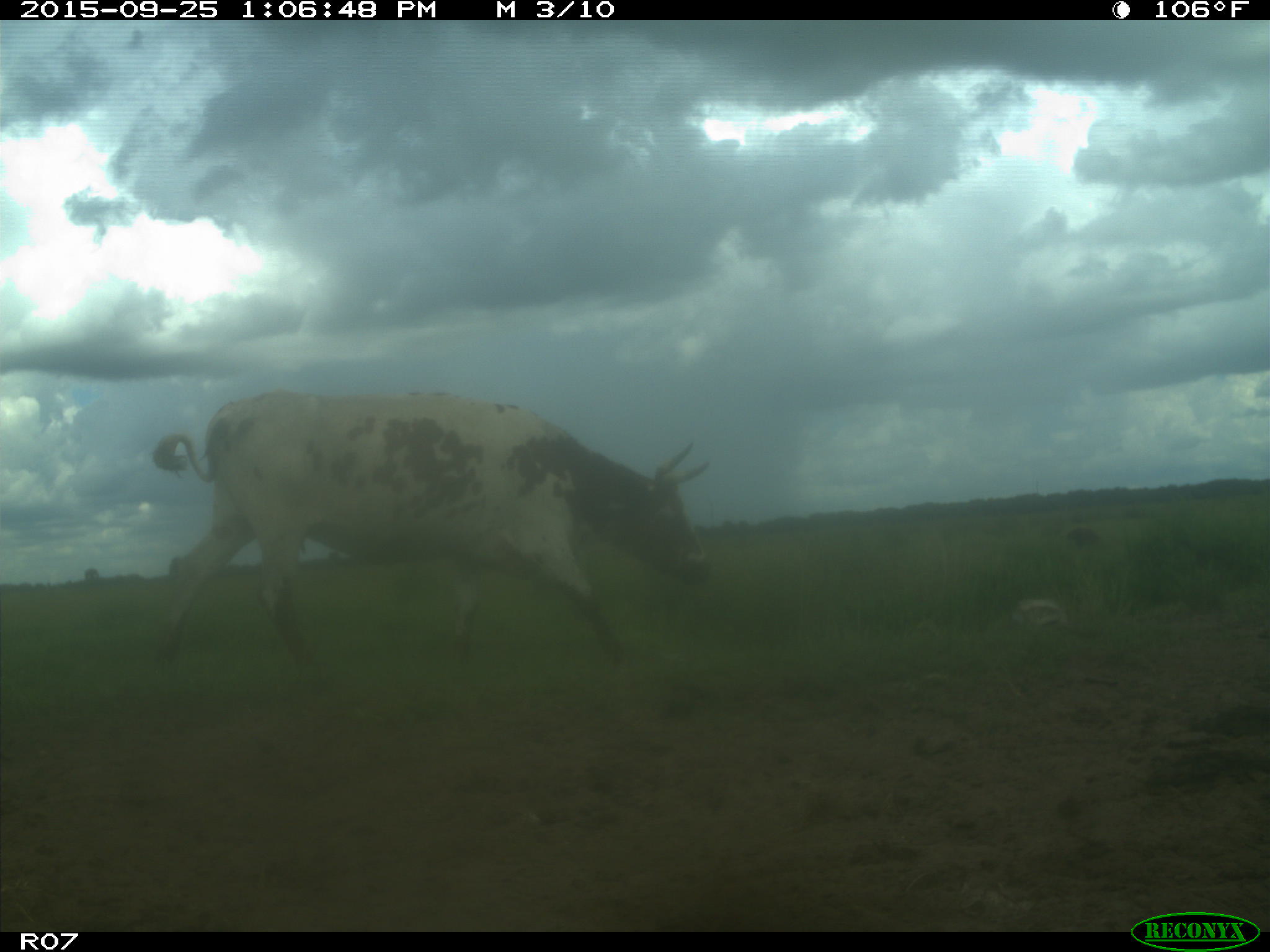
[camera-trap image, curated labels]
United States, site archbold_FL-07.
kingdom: Animalia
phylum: Chordata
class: Mammalia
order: Artiodactyla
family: Bovidae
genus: Bos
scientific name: Bos taurus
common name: domestic cow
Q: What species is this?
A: Bos taurus (domestic cow).